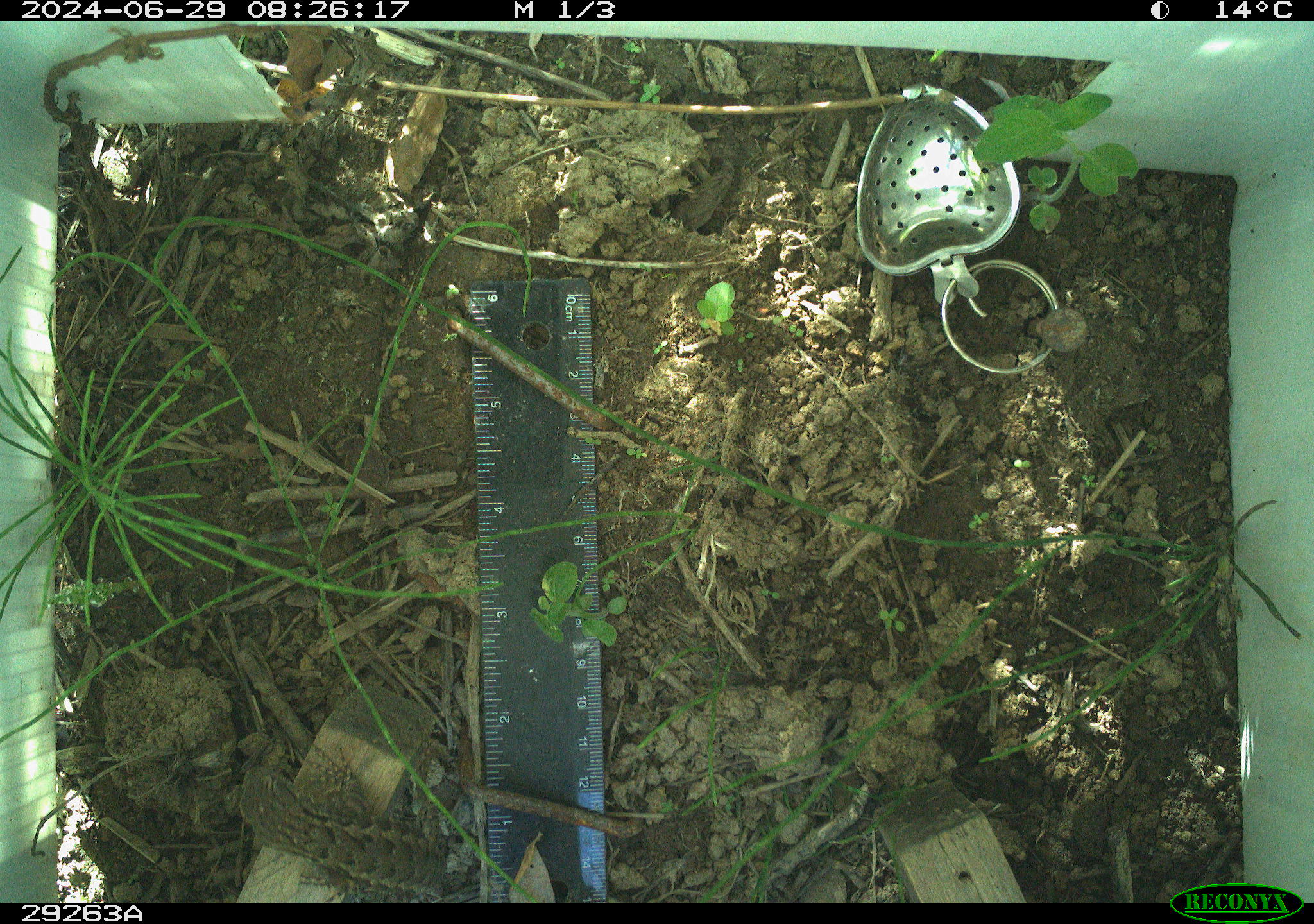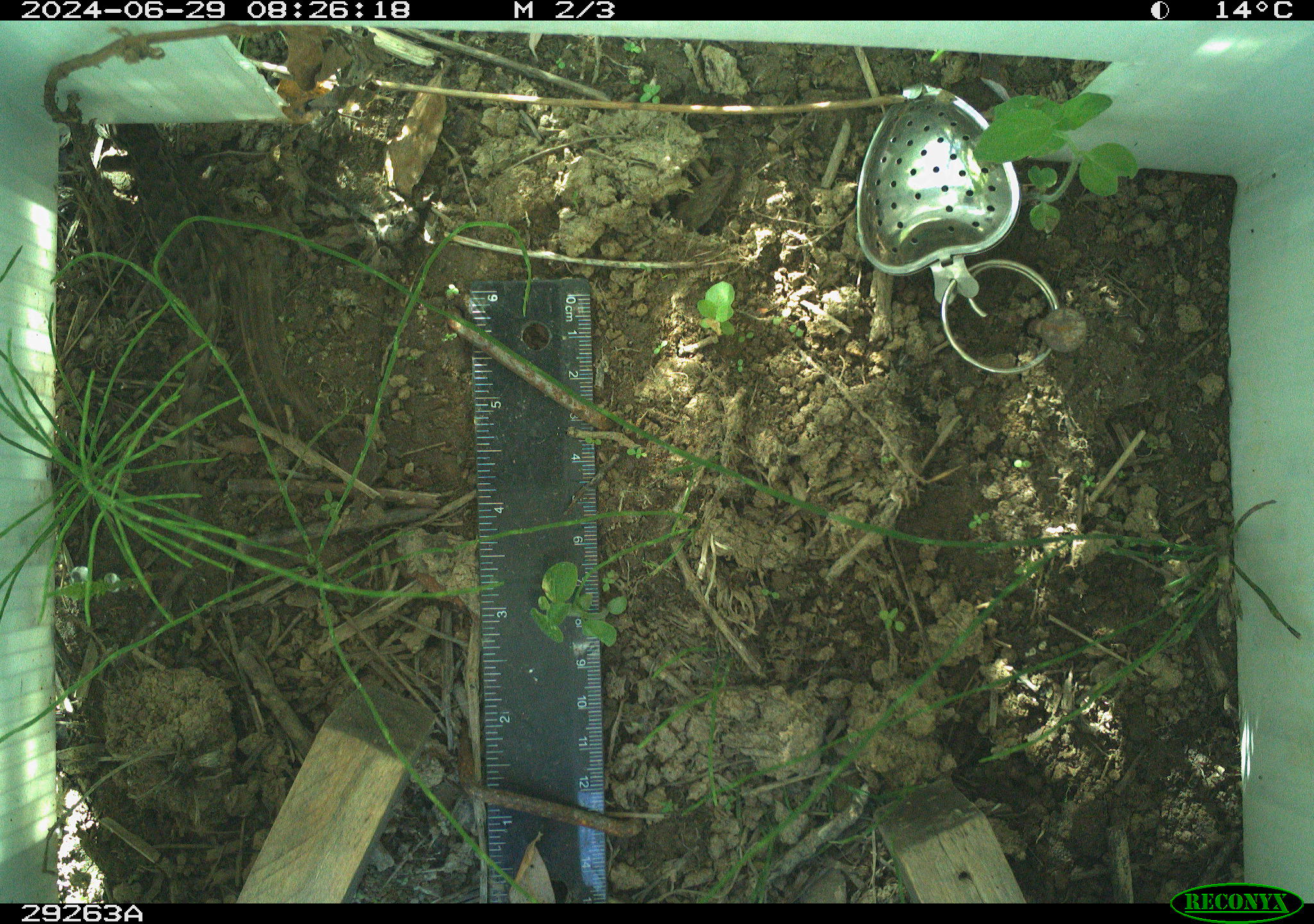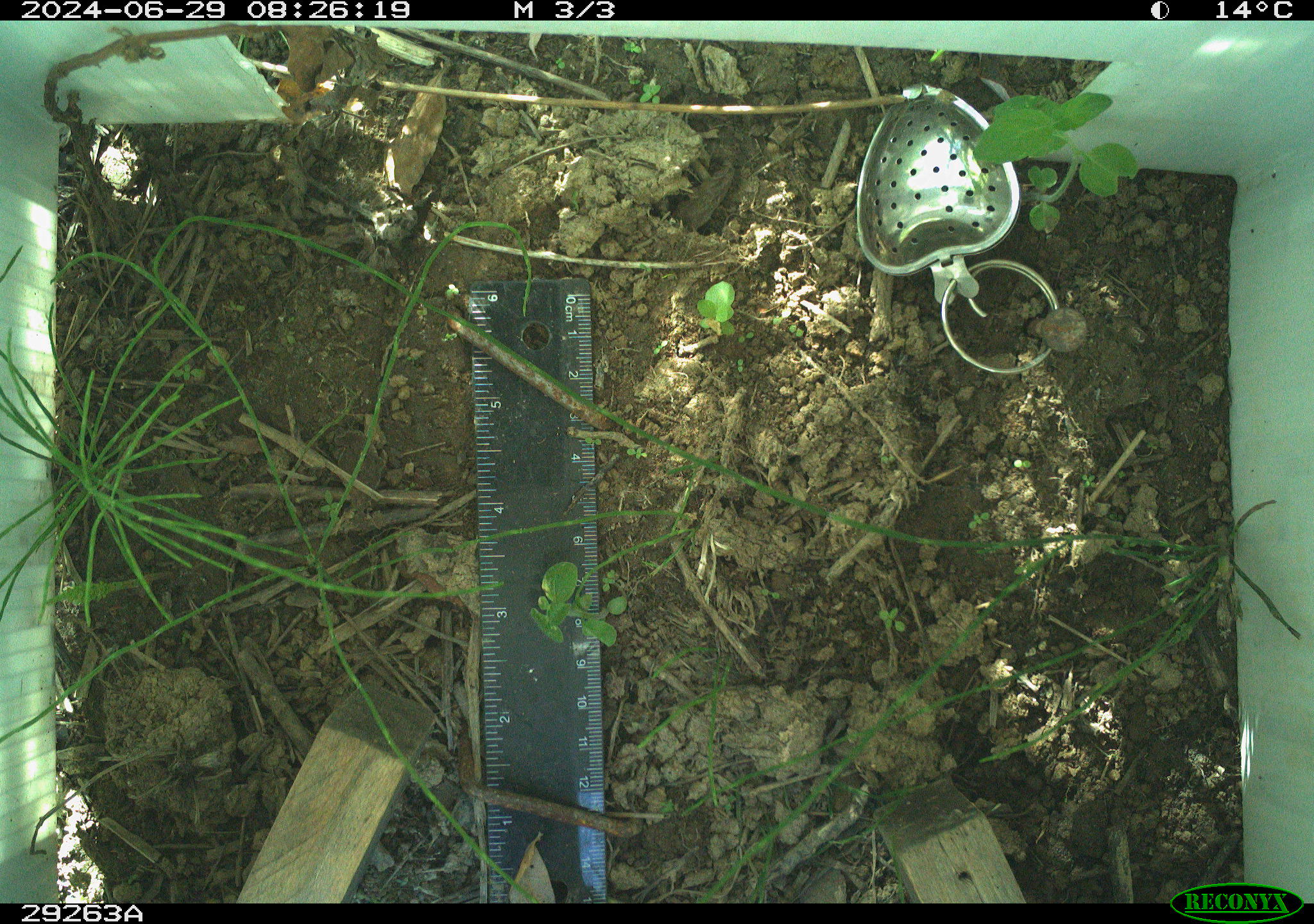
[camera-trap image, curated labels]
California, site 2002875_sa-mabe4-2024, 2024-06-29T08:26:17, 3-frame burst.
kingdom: Animalia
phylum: Chordata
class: Reptilia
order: Squamata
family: Phrynosomatidae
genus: Sceloporus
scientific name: Sceloporus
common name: spiny lizards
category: sceloporus species